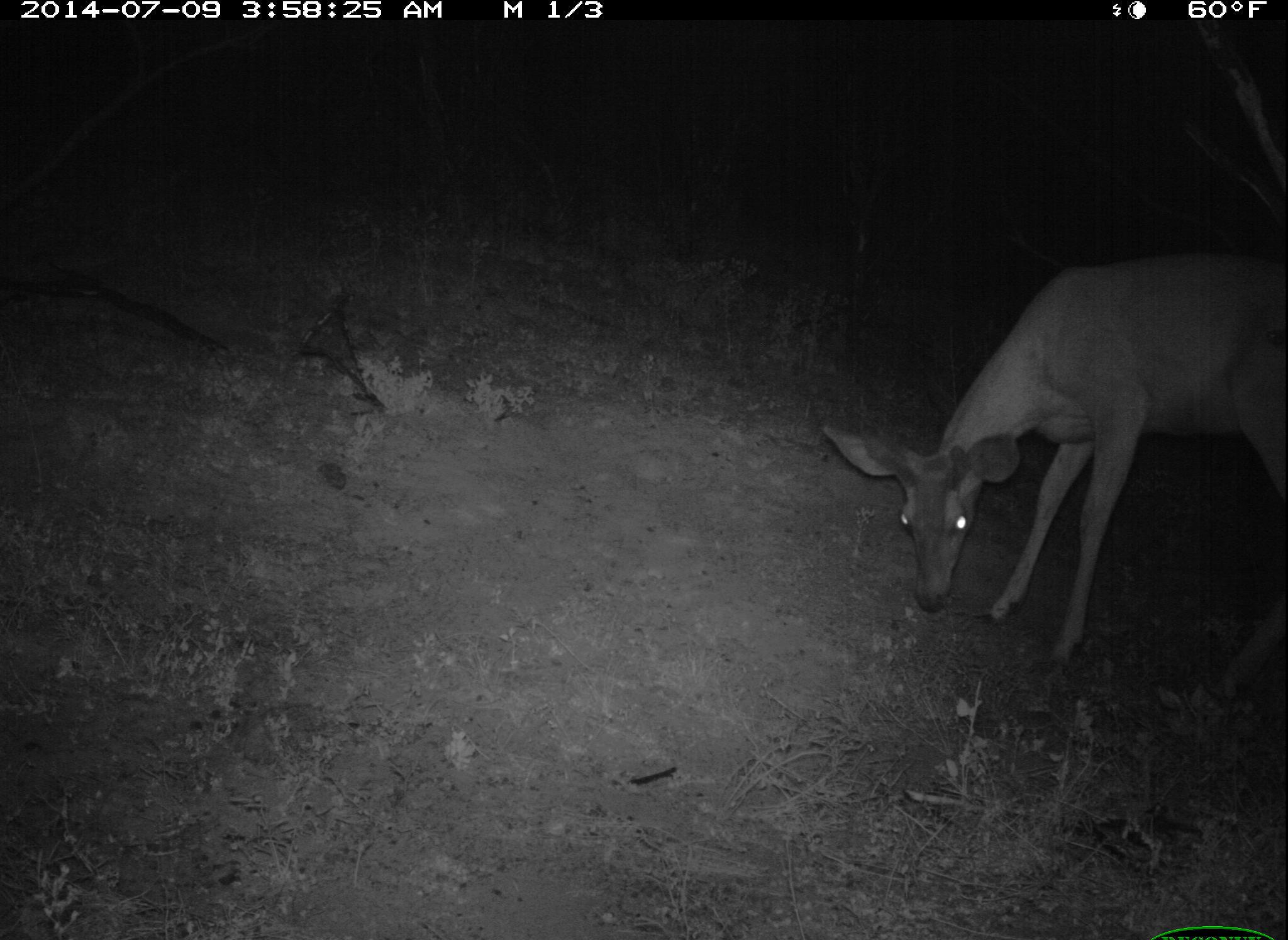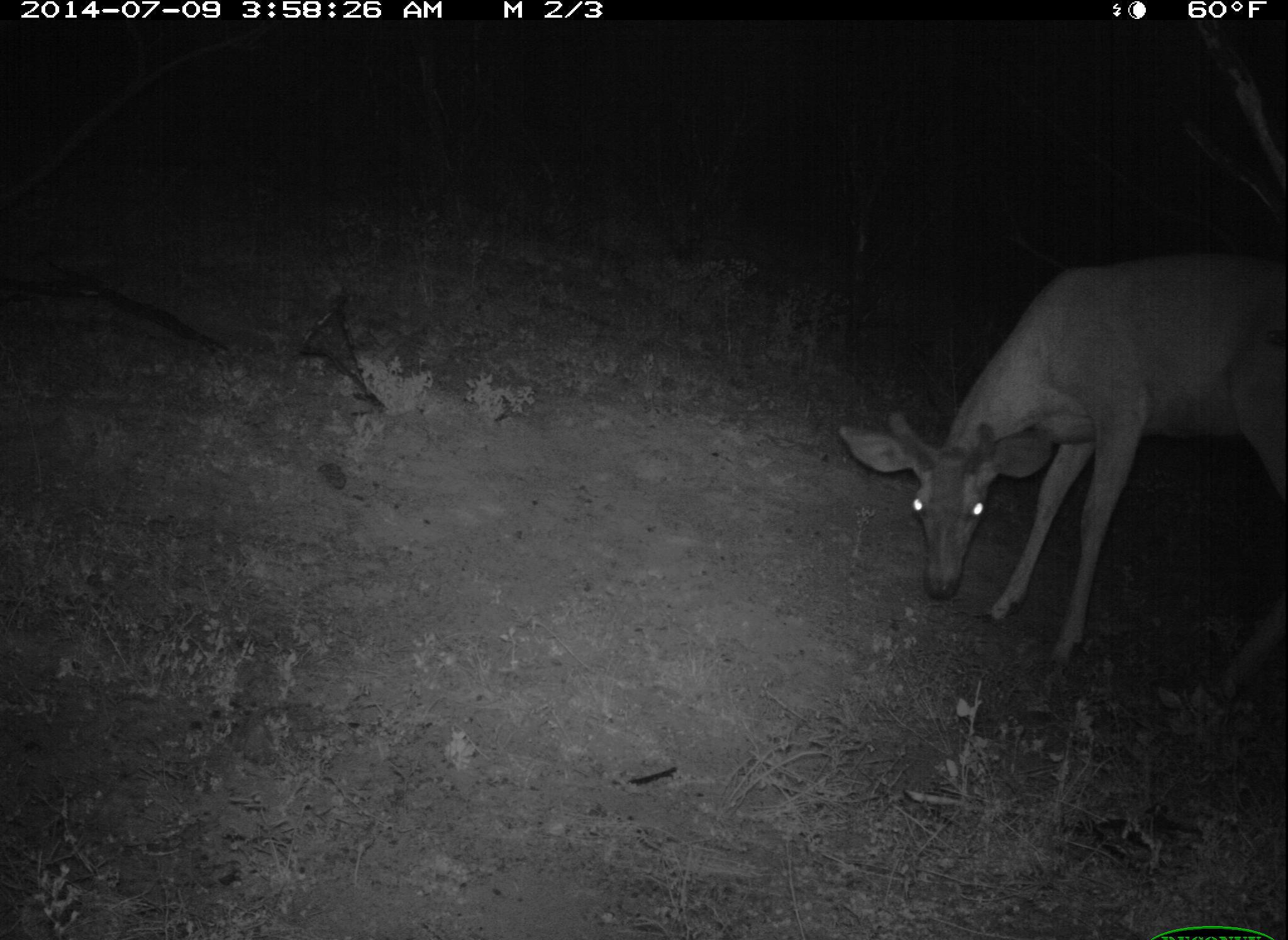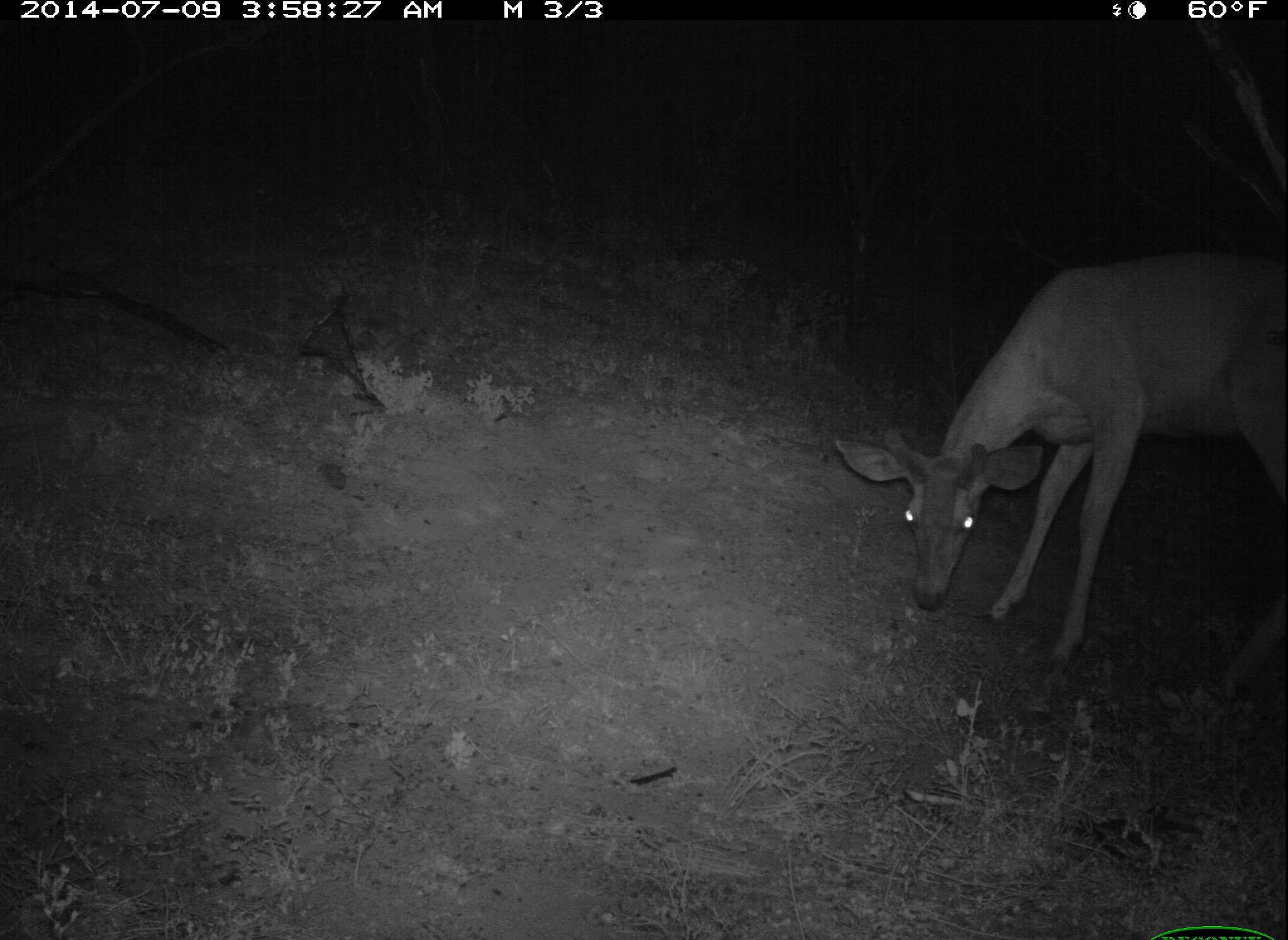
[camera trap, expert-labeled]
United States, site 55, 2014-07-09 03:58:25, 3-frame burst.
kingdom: Animalia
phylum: Chordata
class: Mammalia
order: Artiodactyla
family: Cervidae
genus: Odocoileus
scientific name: Odocoileus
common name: deer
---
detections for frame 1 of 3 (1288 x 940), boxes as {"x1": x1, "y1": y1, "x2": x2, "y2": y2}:
deer: {"x1": 822, "y1": 250, "x2": 1288, "y2": 705}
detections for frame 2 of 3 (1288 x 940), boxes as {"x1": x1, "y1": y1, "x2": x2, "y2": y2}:
deer: {"x1": 834, "y1": 255, "x2": 1288, "y2": 701}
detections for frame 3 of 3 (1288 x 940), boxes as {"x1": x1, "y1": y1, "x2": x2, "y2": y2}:
deer: {"x1": 833, "y1": 248, "x2": 1288, "y2": 698}